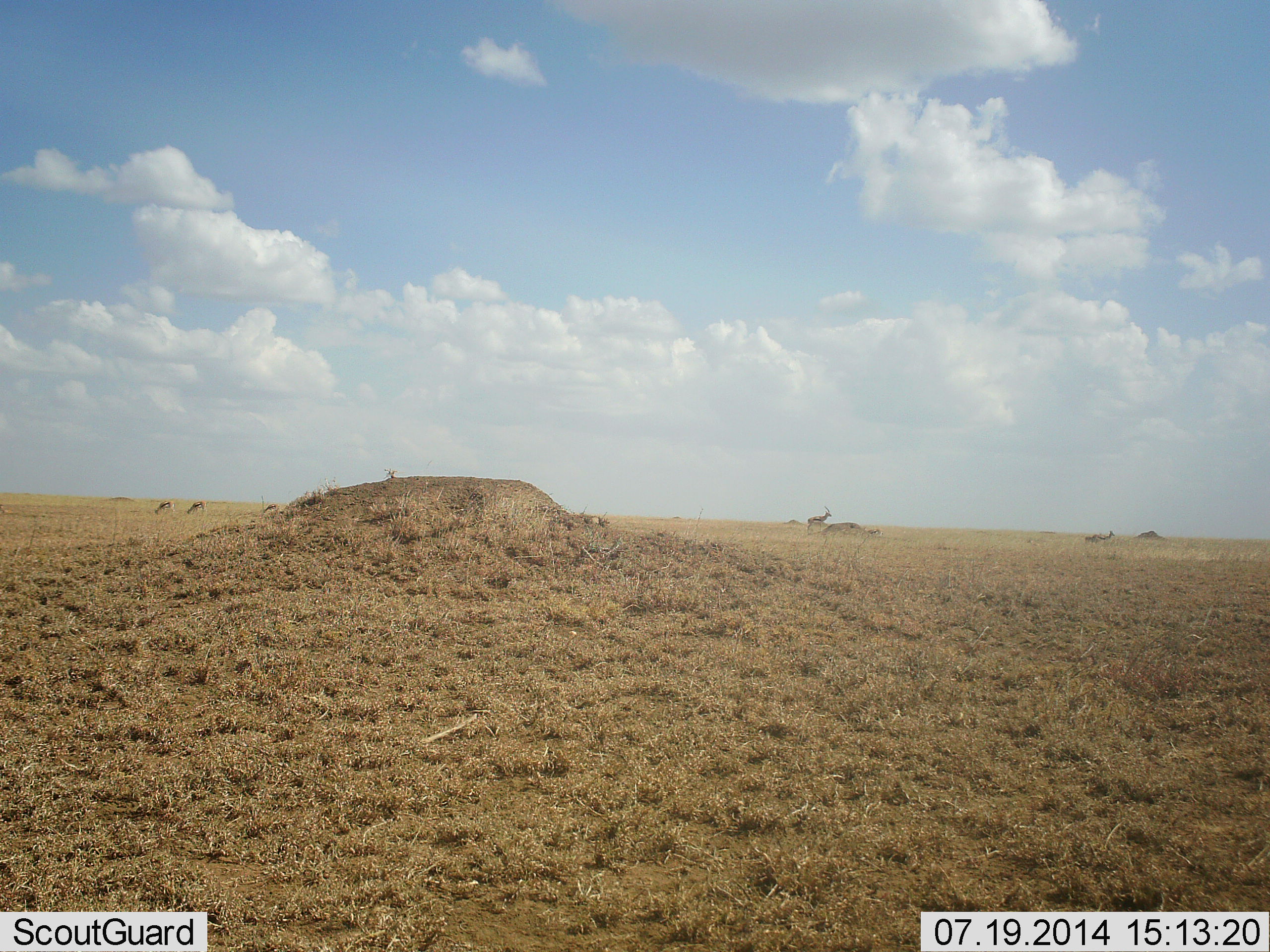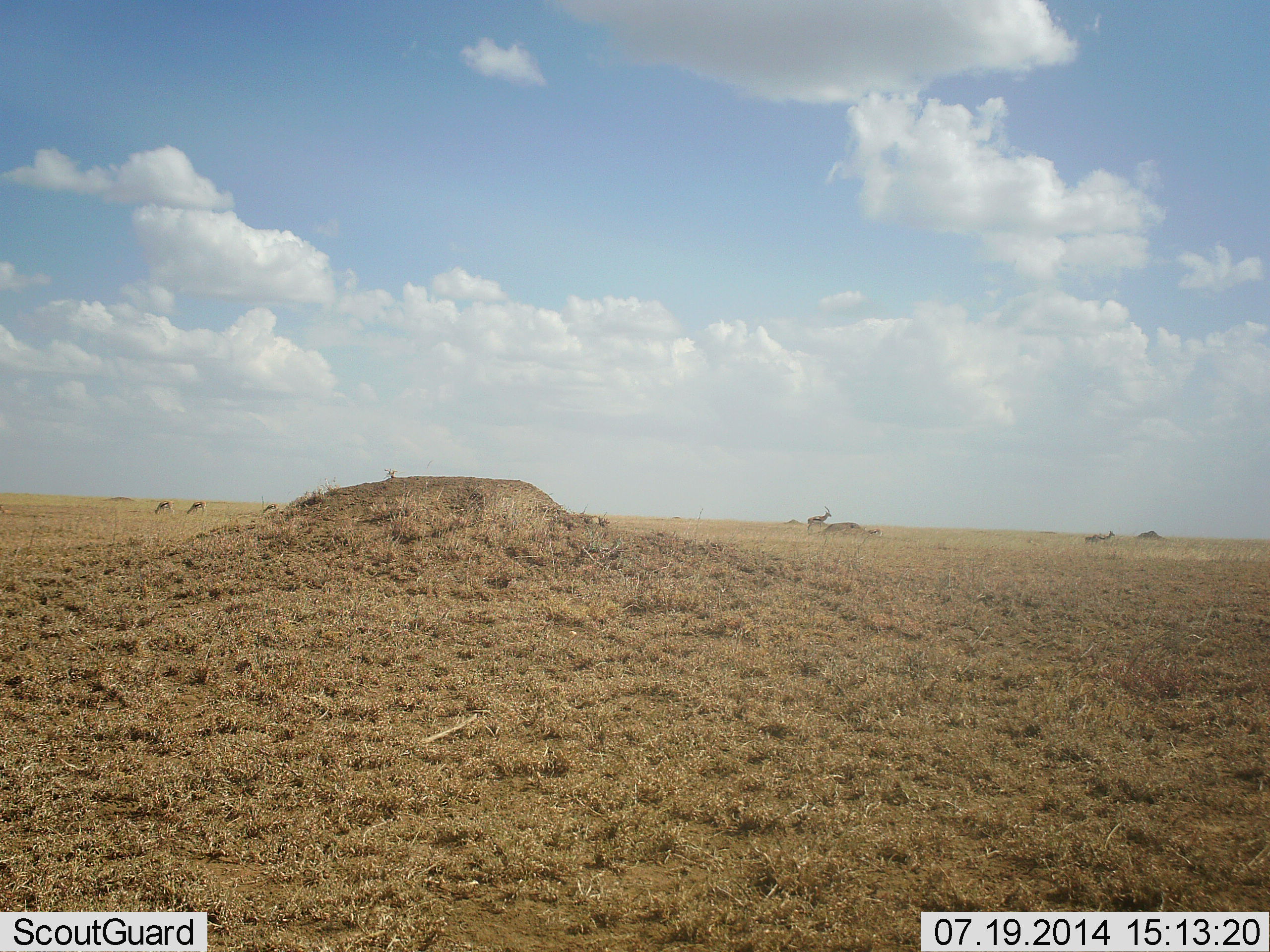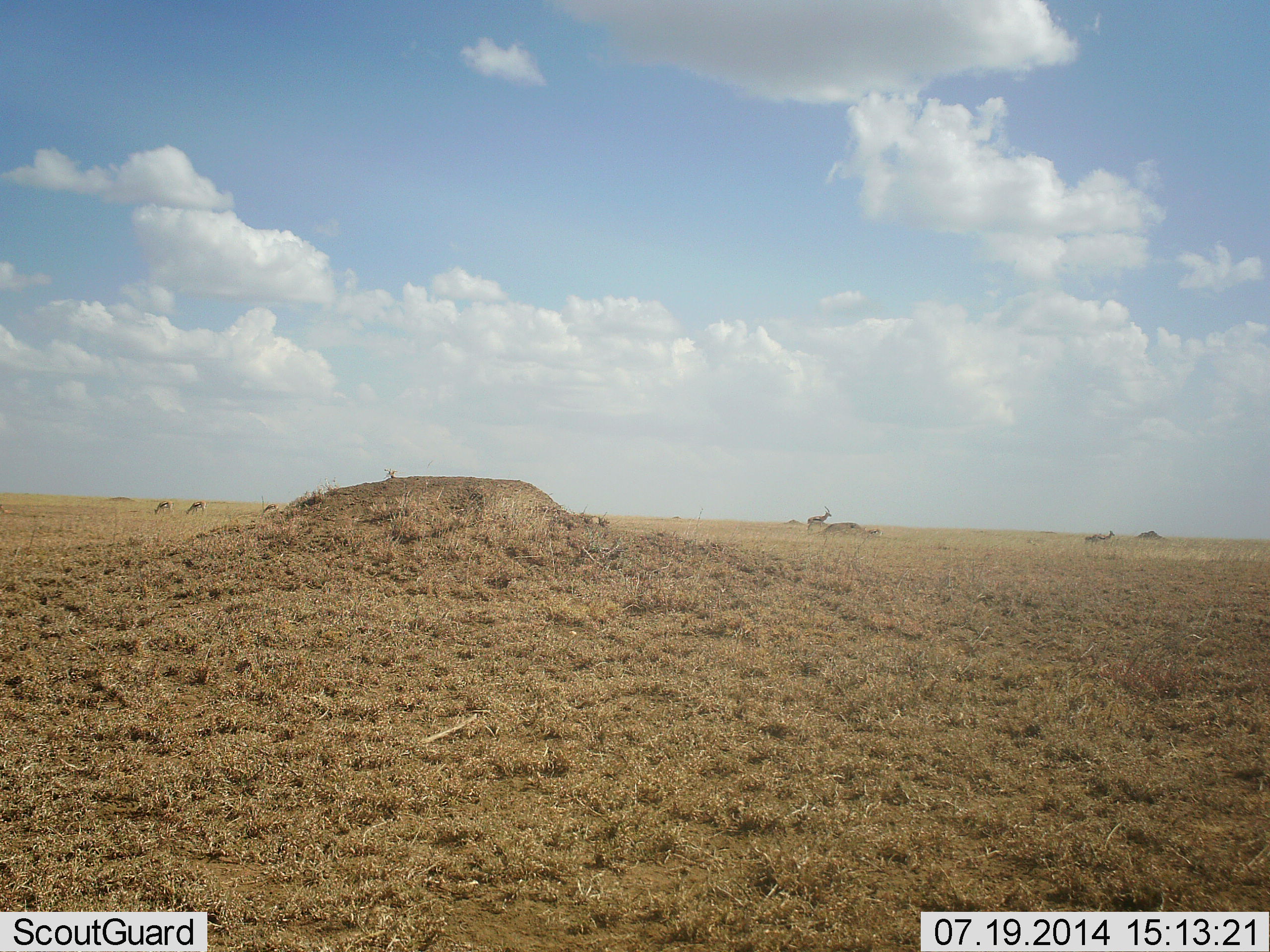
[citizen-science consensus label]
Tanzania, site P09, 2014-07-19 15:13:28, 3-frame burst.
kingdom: Animalia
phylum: Chordata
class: Mammalia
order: Artiodactyla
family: Bovidae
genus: Eudorcas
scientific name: Eudorcas thomsonii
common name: thomson's gazelle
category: gazellethomsons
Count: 5.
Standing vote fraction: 78%.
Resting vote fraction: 0%.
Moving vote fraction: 0%.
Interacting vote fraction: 0%.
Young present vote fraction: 0%.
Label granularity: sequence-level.